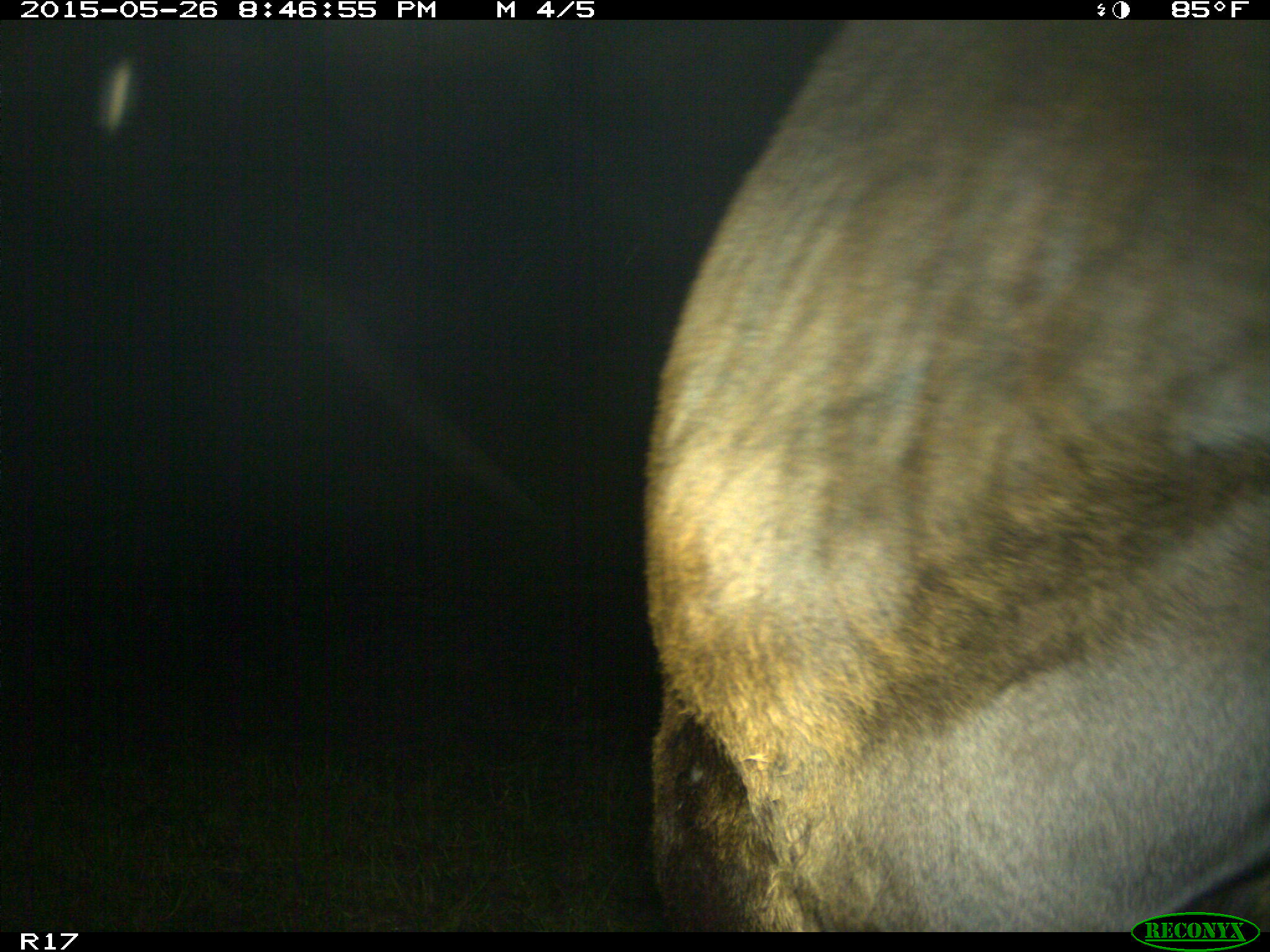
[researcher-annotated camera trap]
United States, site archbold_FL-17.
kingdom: Animalia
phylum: Chordata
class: Mammalia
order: Artiodactyla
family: Bovidae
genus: Bos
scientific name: Bos taurus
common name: domestic cow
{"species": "Bos taurus (domestic cow)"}